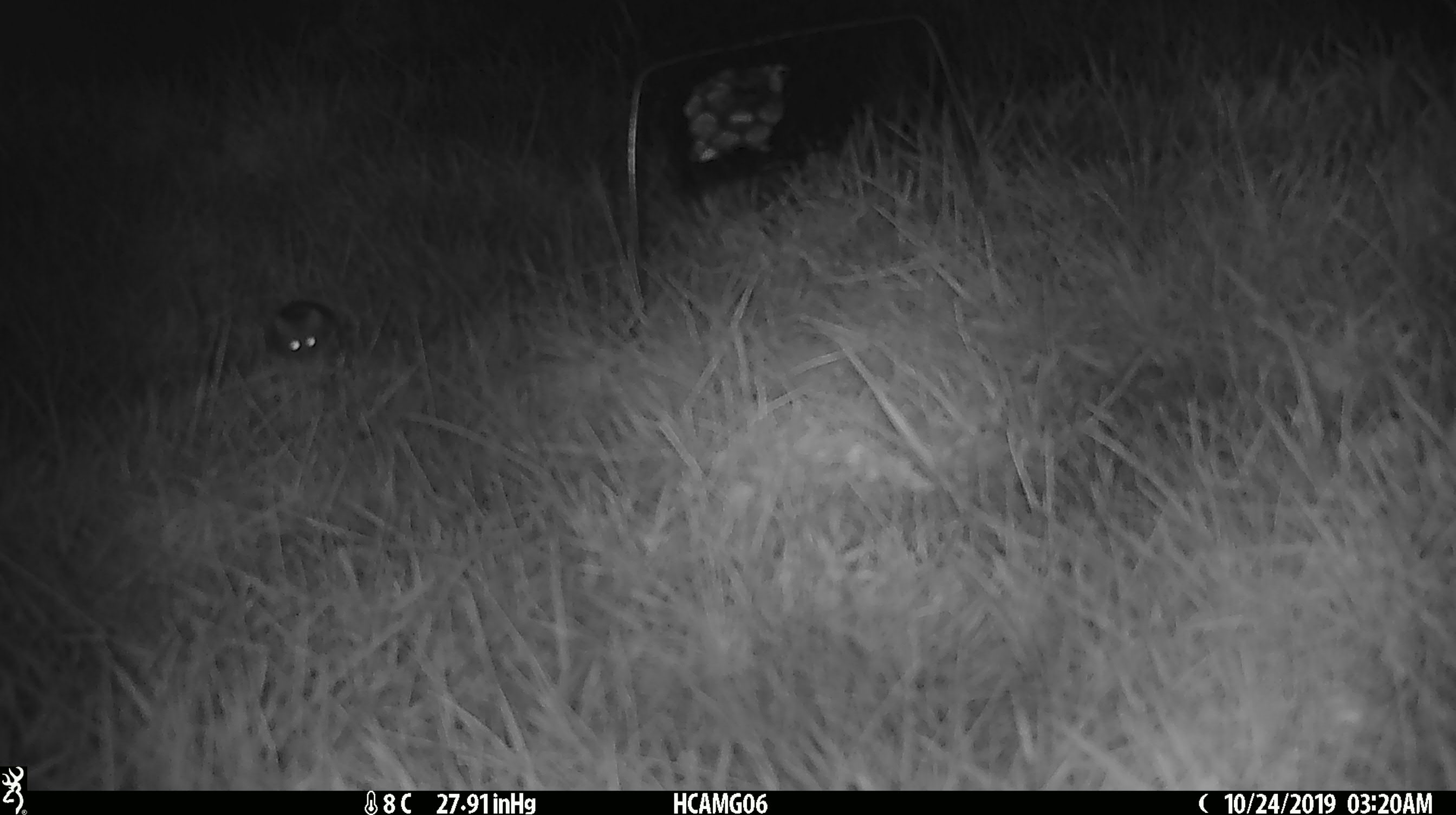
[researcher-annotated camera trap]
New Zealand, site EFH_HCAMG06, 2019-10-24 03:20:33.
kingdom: Animalia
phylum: Chordata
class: Mammalia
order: Rodentia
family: Muridae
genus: Mus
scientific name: Mus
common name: mouse